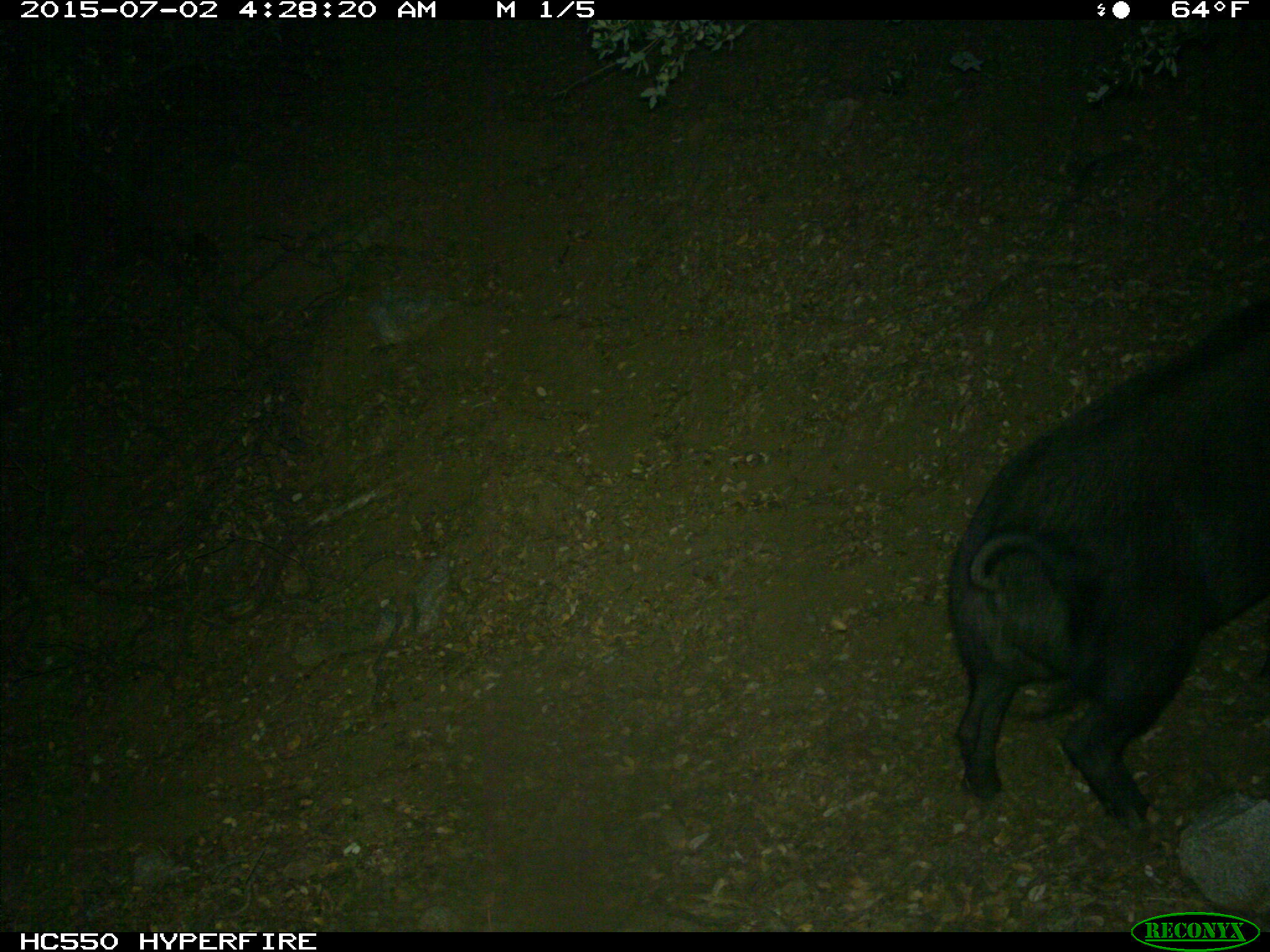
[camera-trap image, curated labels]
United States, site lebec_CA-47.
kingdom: Animalia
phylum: Chordata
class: Mammalia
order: Artiodactyla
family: Suidae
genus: Sus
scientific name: Sus scrofa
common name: wild boar